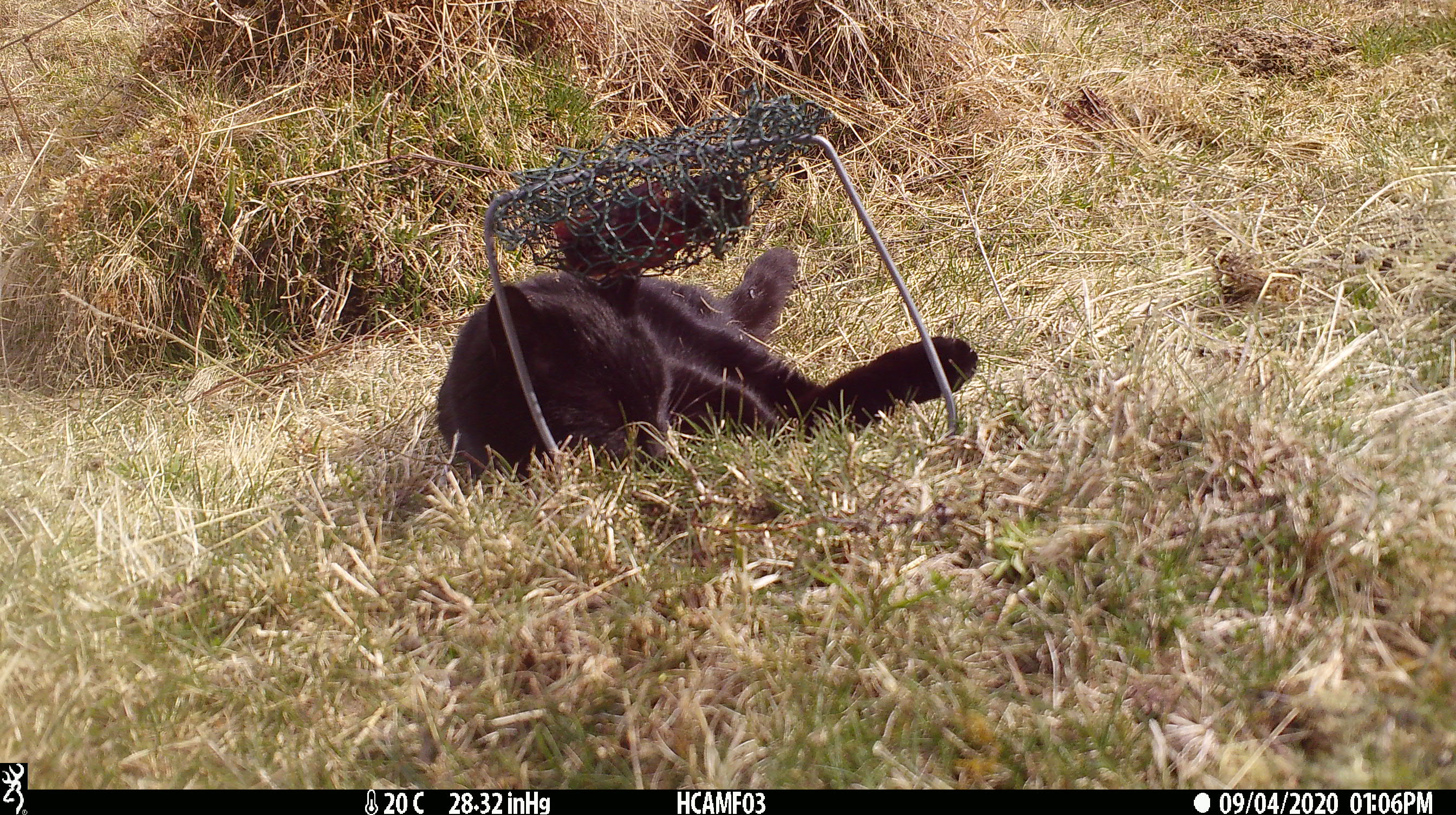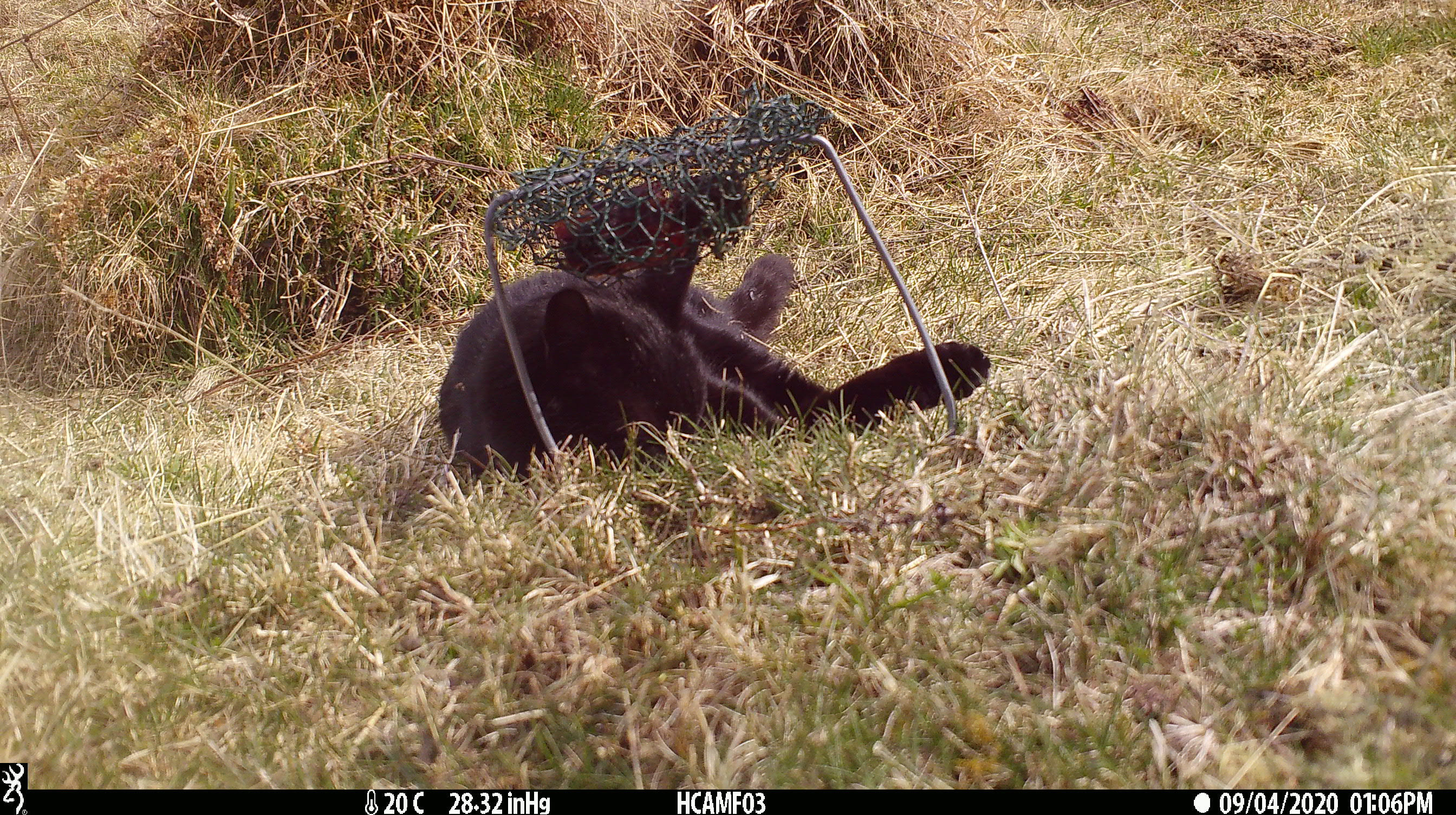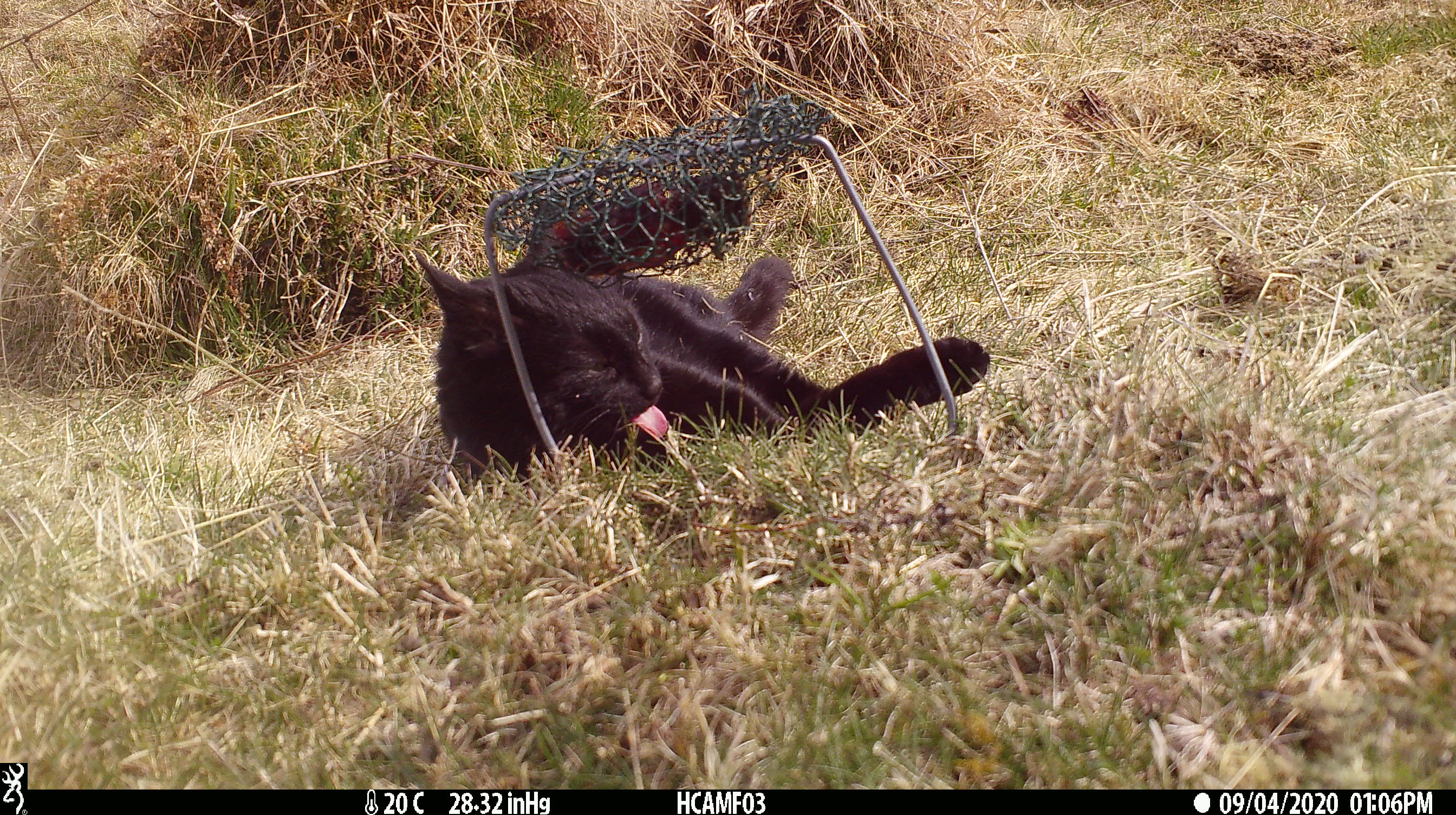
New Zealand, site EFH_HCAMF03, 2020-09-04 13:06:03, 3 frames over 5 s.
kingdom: Animalia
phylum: Chordata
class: Mammalia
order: Carnivora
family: Felidae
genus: Felis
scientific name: Felis catus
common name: domestic cat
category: cat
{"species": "cat (domestic cat) (Felis catus)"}